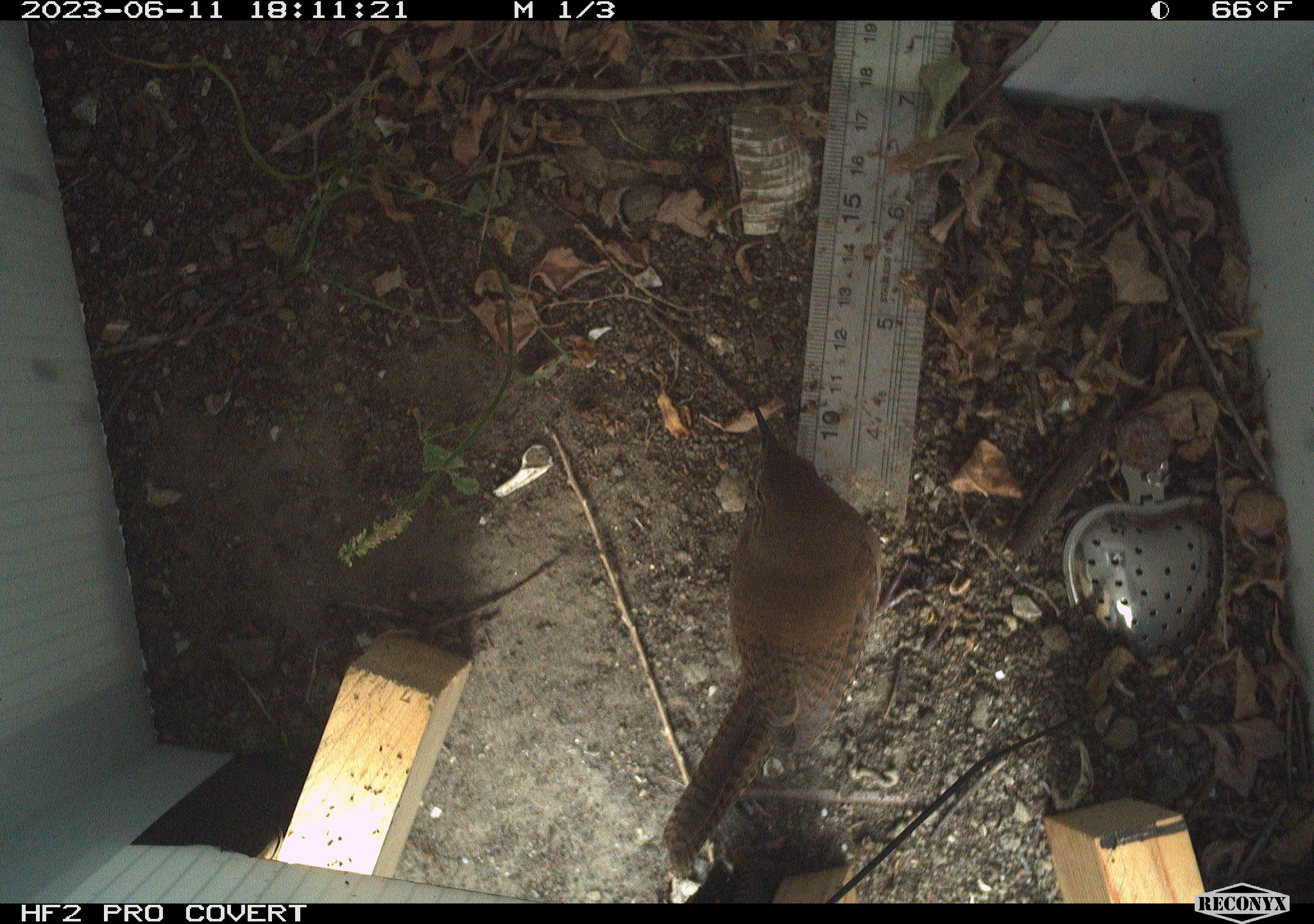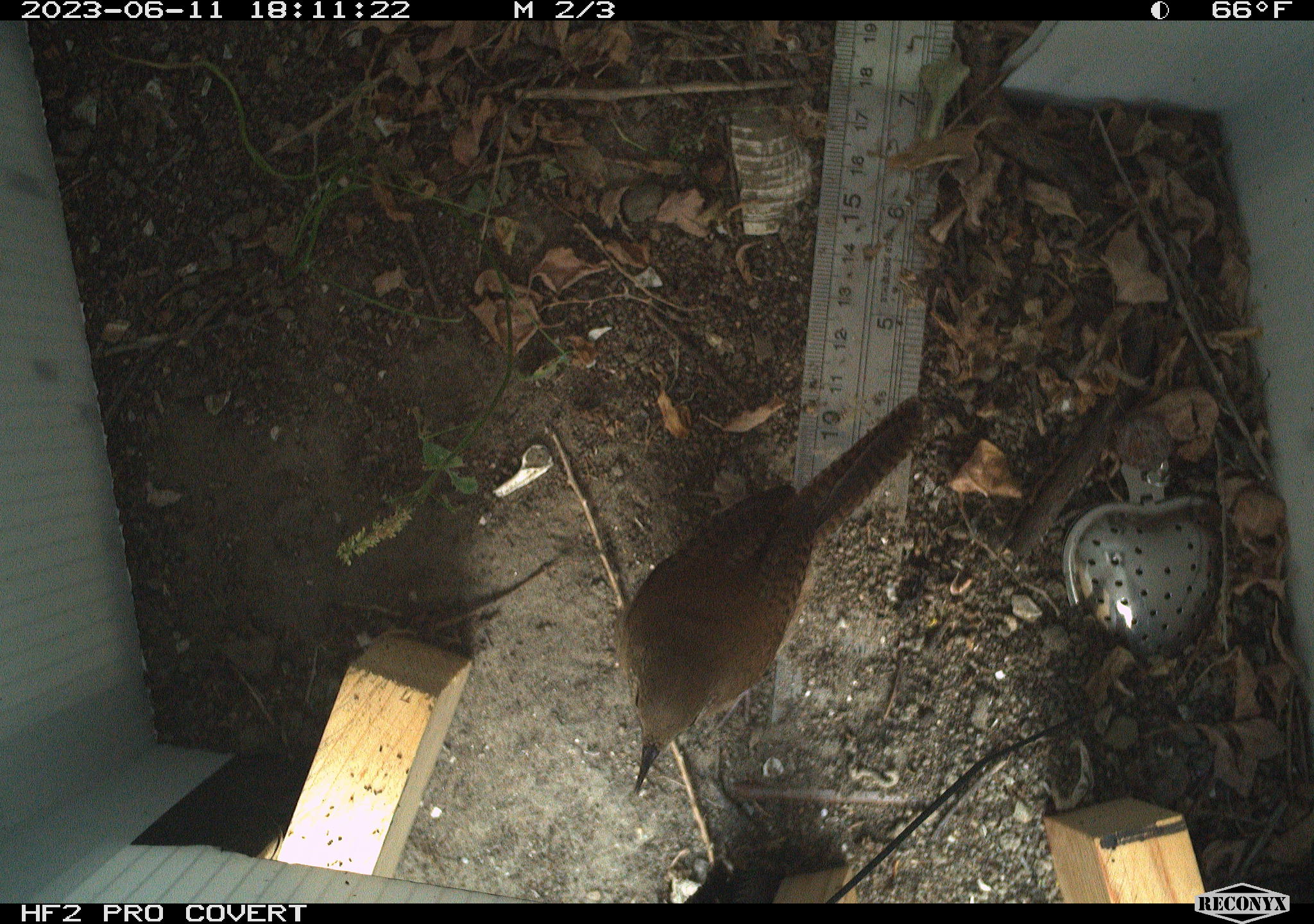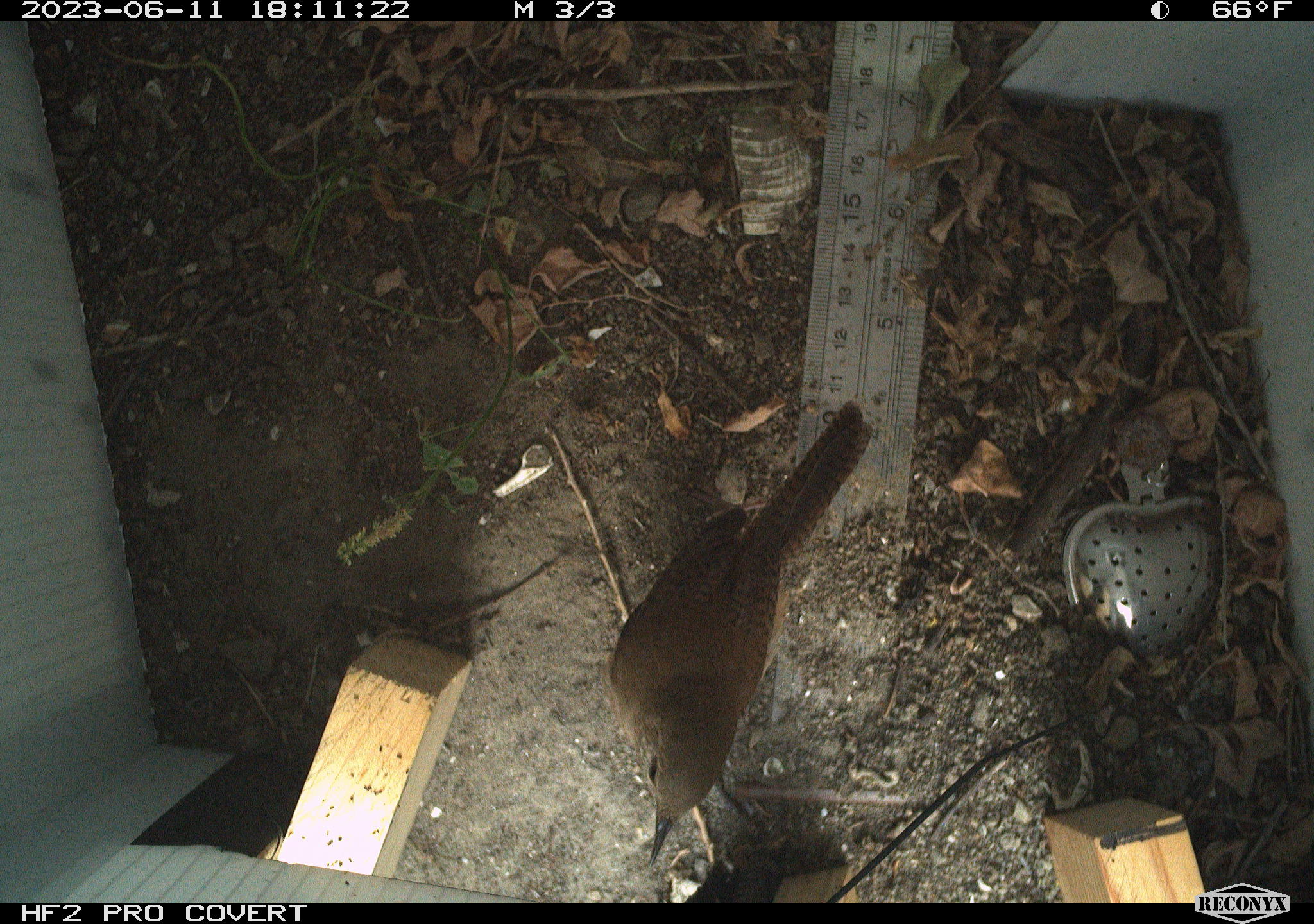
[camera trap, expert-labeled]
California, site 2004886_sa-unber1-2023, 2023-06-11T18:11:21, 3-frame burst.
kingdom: Animalia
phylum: Chordata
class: Aves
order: Passeriformes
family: Troglodytidae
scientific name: Troglodytidae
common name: wren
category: troglodytidae family